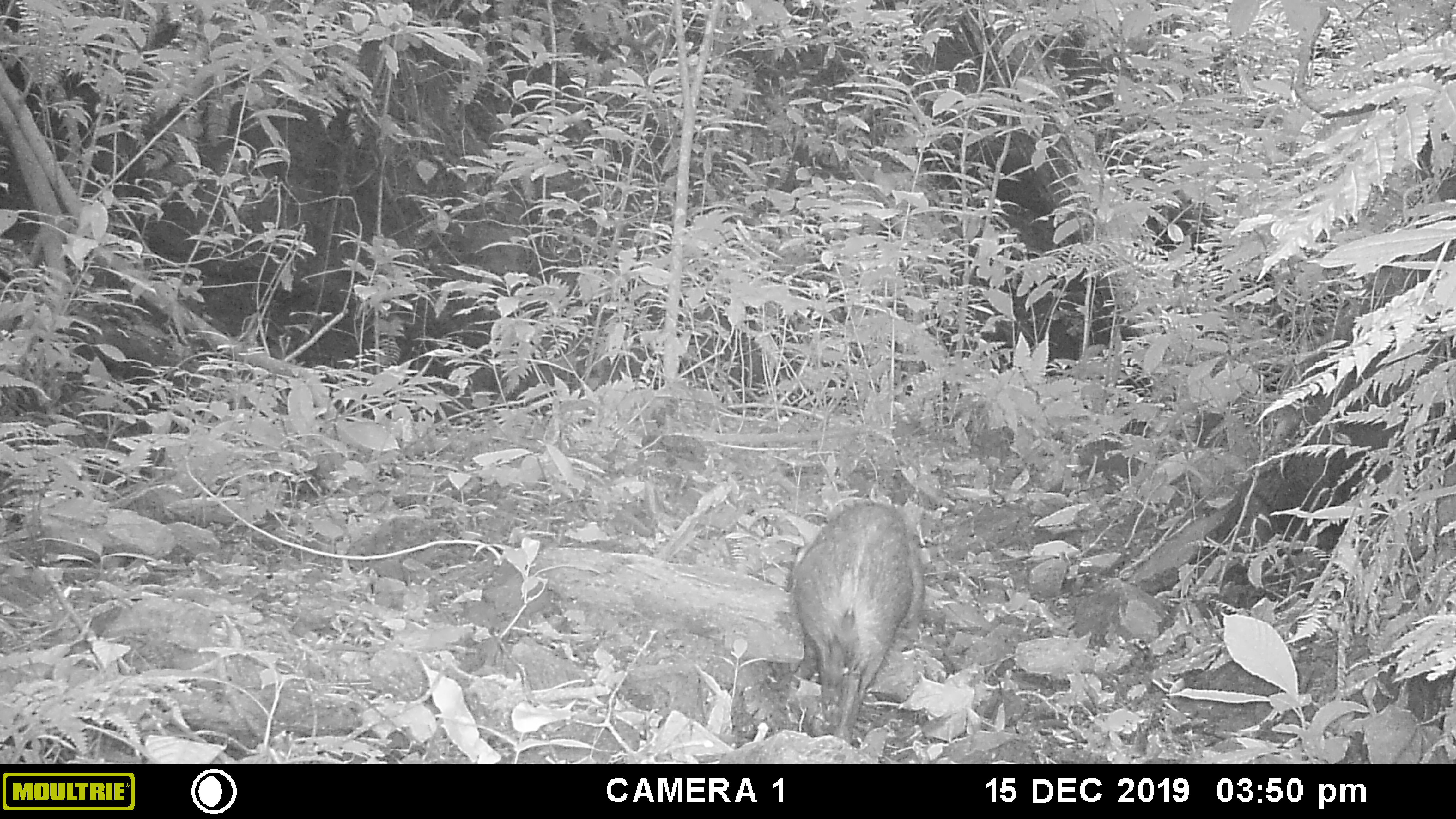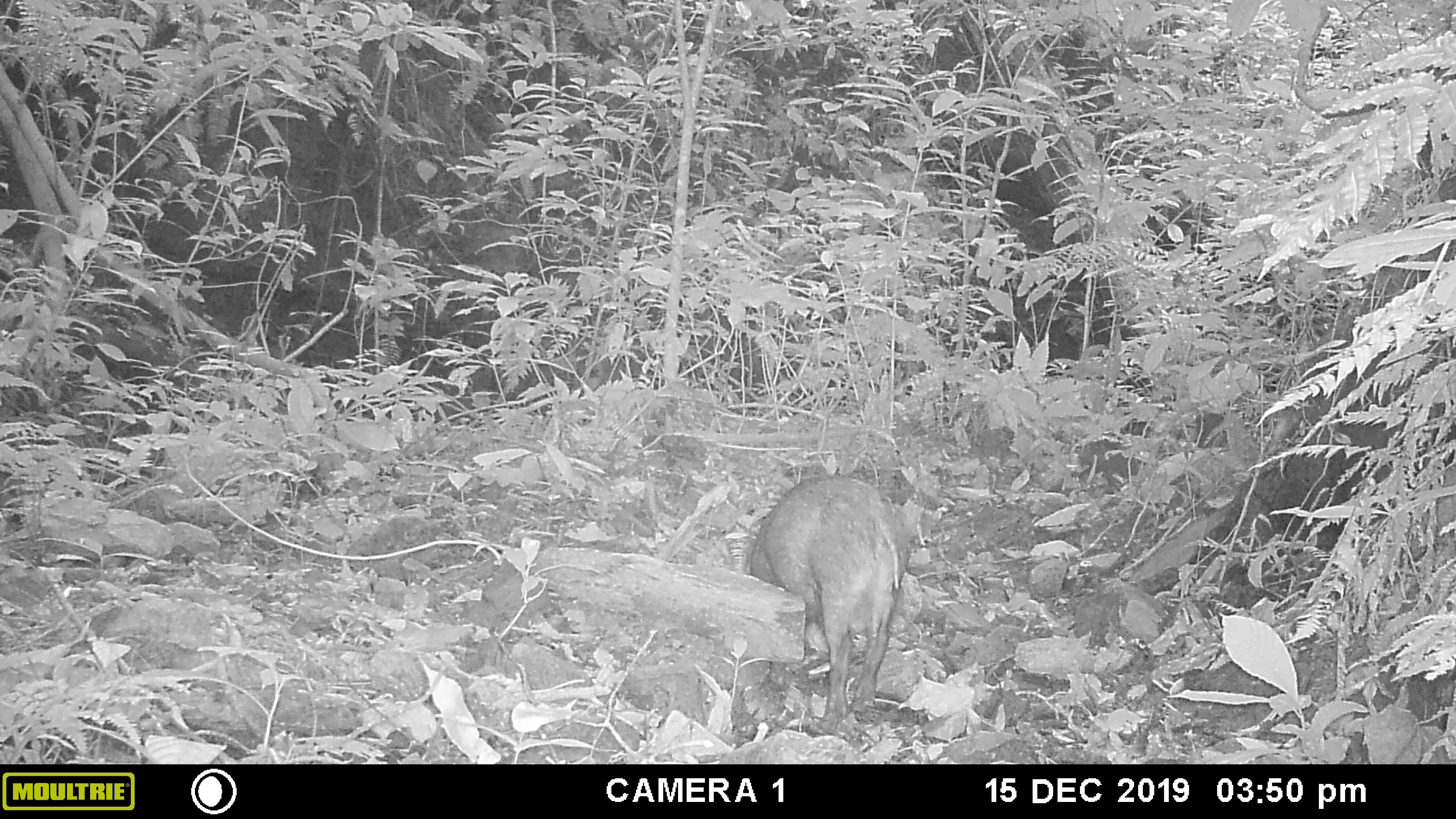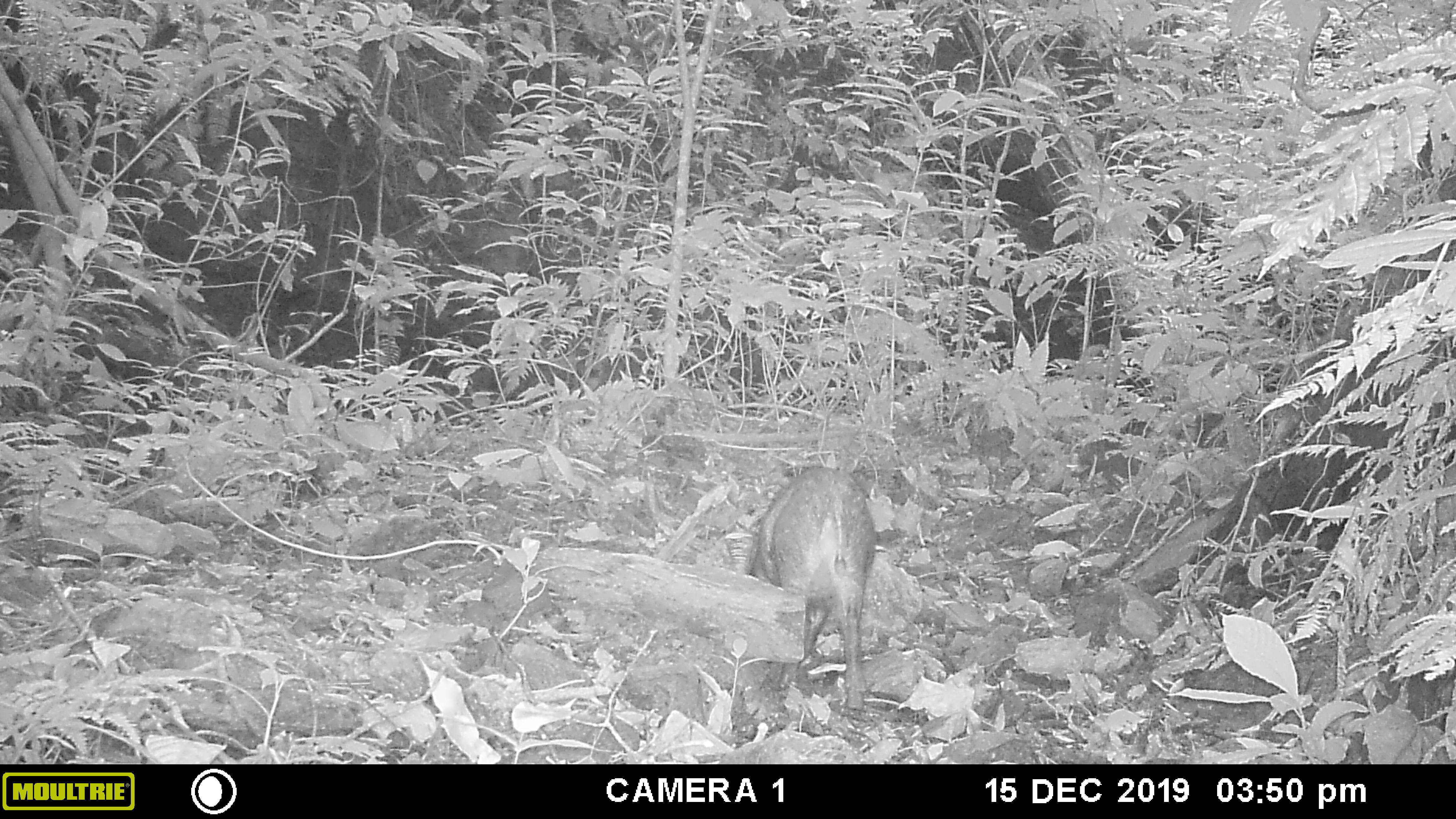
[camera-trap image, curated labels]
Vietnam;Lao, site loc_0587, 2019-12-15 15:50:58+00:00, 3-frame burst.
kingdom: Animalia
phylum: Chordata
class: Mammalia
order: Artiodactyla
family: Suidae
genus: Sus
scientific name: Sus scrofa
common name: eurasian wild pig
Eurasian wild pig (Sus scrofa). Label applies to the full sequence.